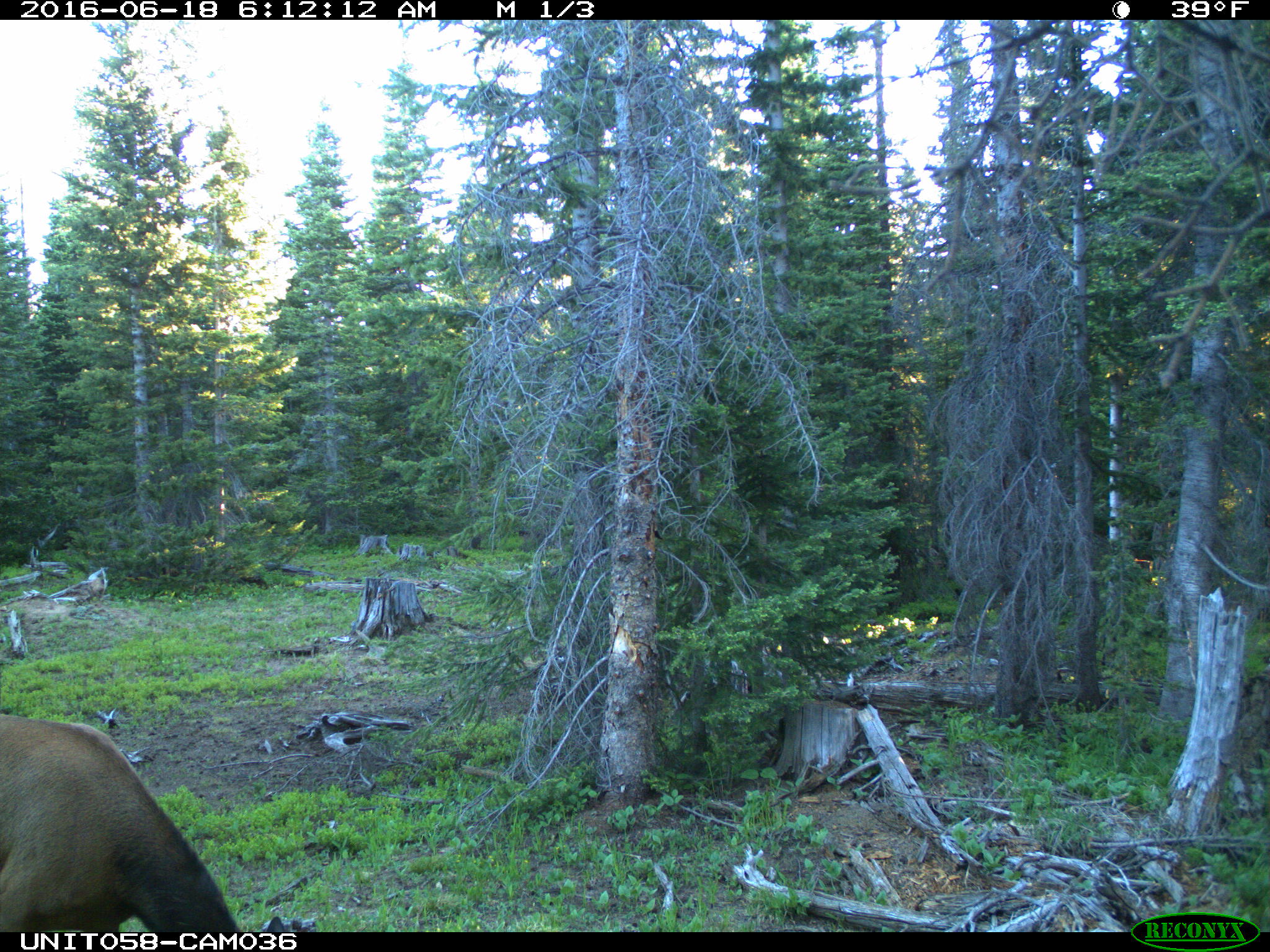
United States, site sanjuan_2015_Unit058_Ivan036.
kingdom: Animalia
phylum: Chordata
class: Mammalia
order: Artiodactyla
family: Cervidae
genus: Cervus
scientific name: Cervus elaphus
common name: red deer